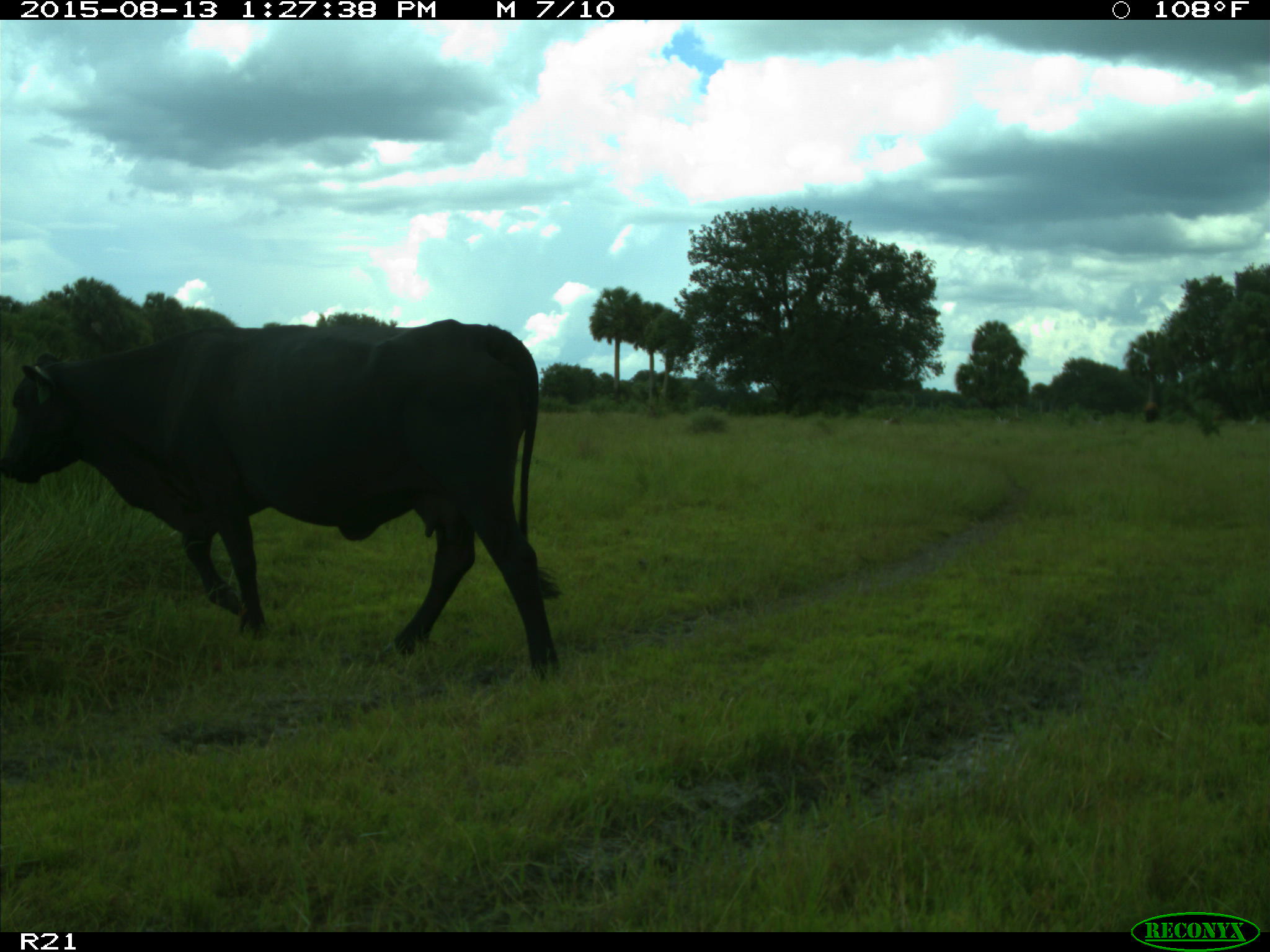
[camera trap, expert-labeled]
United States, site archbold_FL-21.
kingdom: Animalia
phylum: Chordata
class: Mammalia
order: Artiodactyla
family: Bovidae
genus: Bos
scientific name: Bos taurus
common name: domestic cow